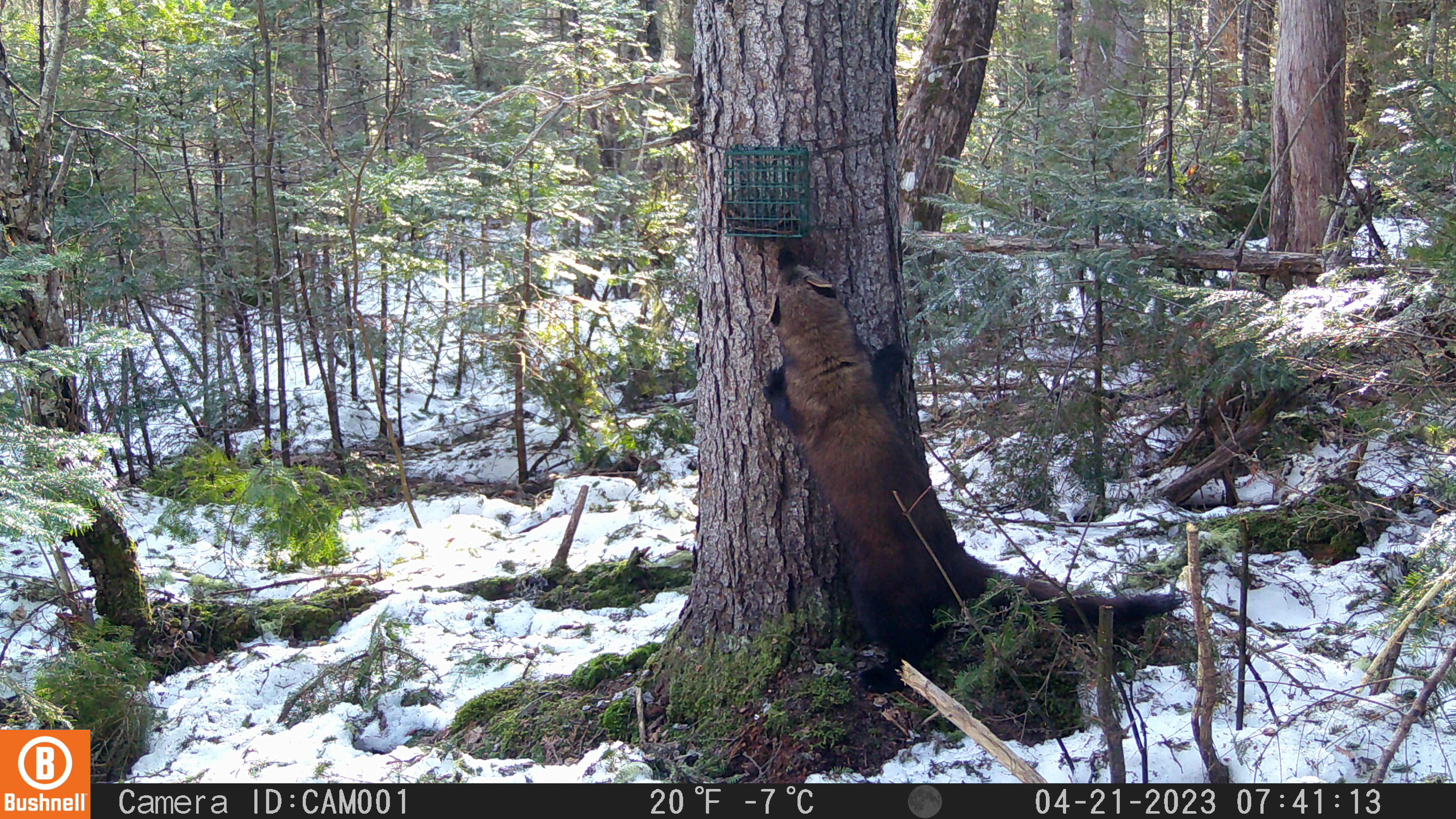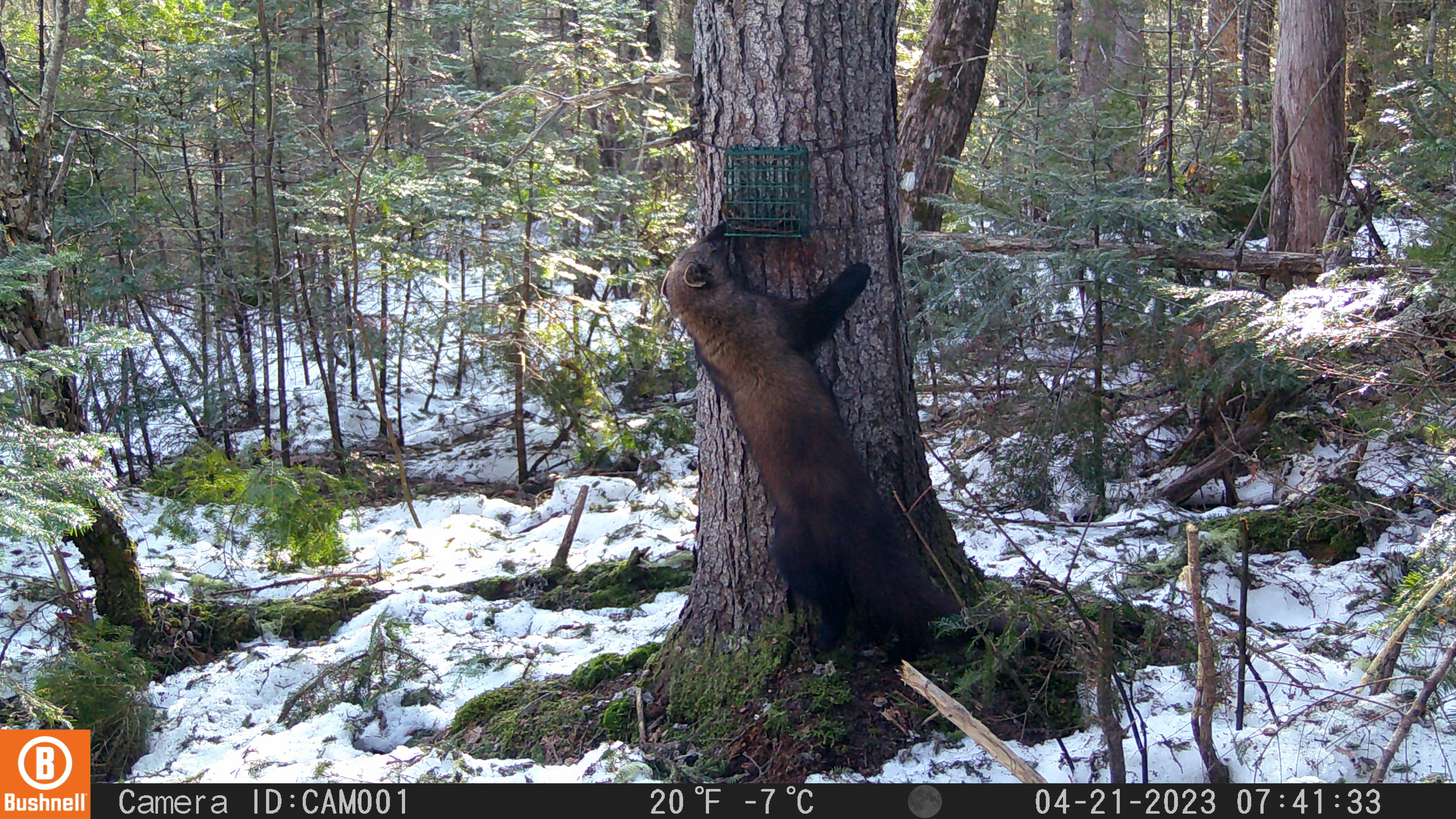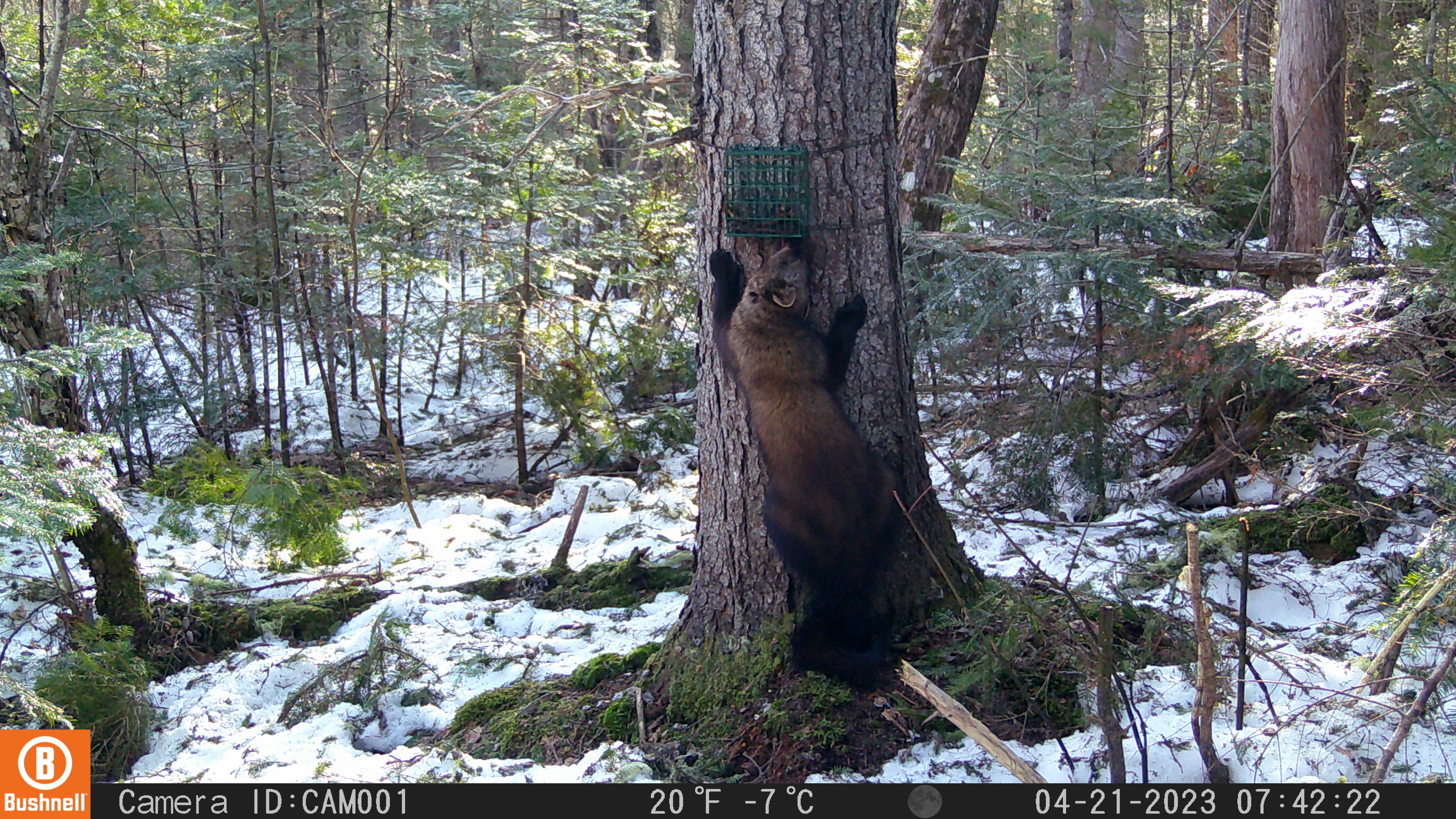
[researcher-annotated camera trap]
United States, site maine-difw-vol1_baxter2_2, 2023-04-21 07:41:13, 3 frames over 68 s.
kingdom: Animalia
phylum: Chordata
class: Mammalia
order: Carnivora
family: Mustelidae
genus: Pekania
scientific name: Pekania pennanti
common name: fisher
Fisher (Pekania pennanti).